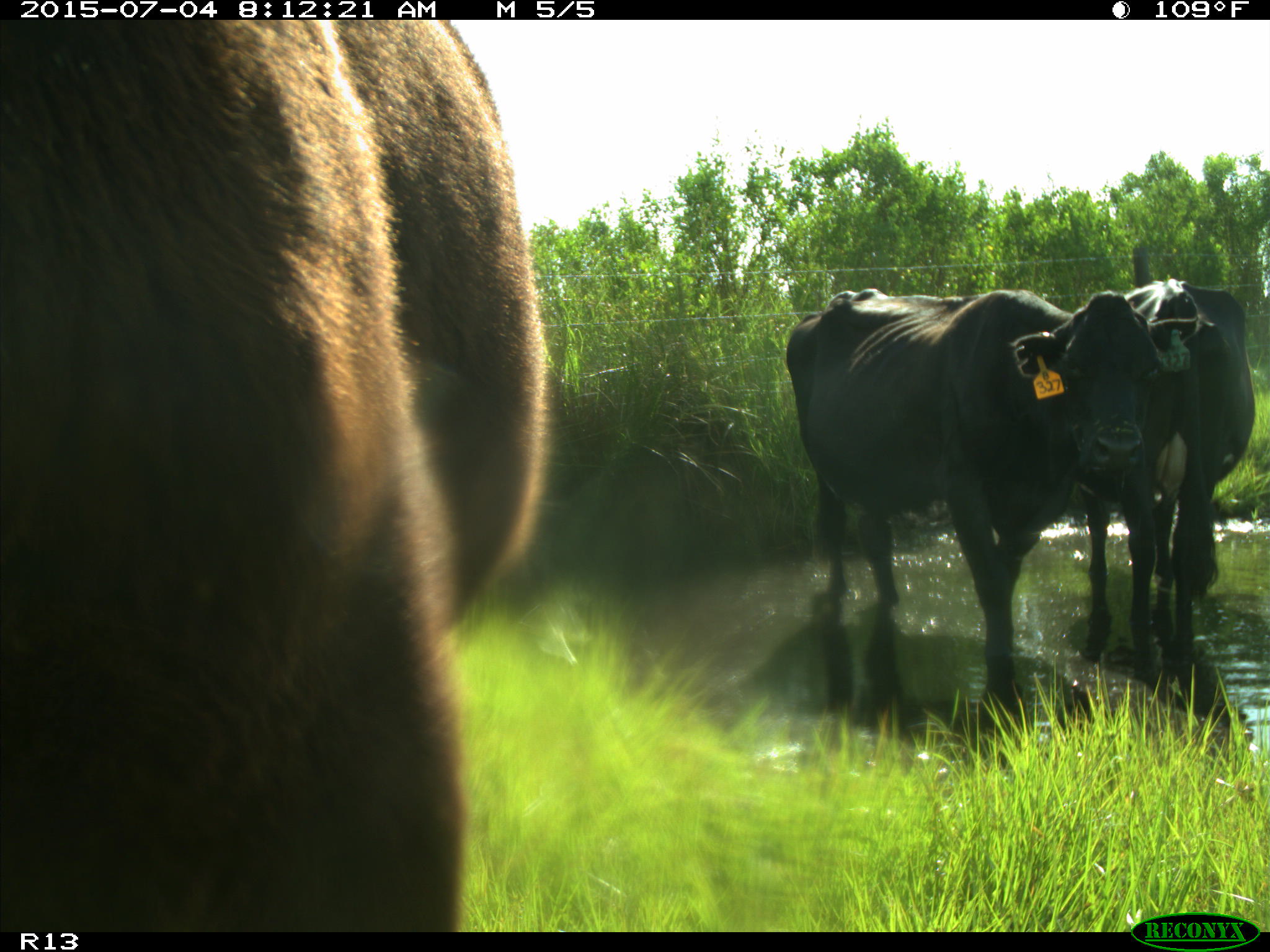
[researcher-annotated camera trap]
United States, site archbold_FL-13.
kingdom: Animalia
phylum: Chordata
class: Mammalia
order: Artiodactyla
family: Bovidae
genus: Bos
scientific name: Bos taurus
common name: domestic cow